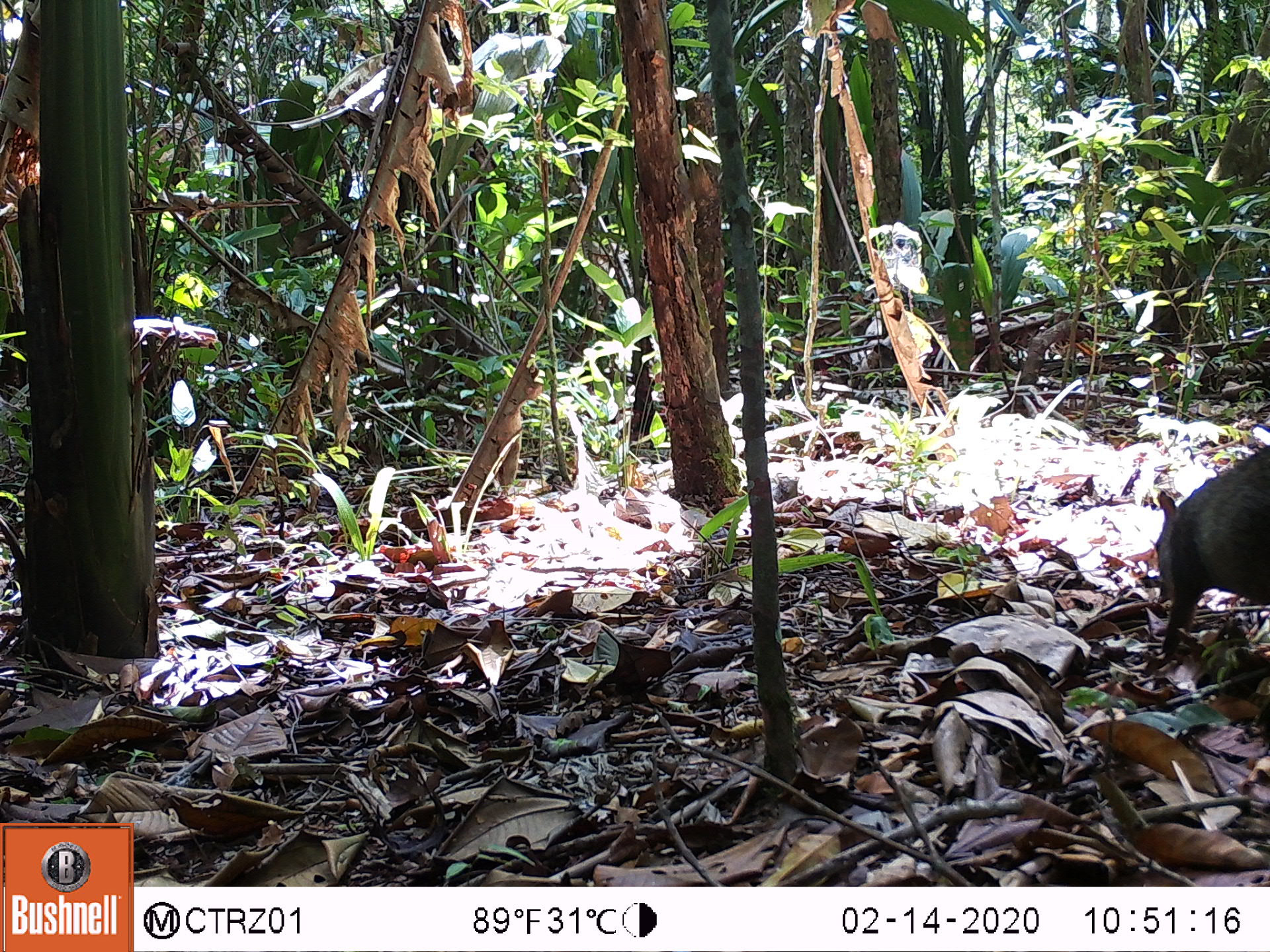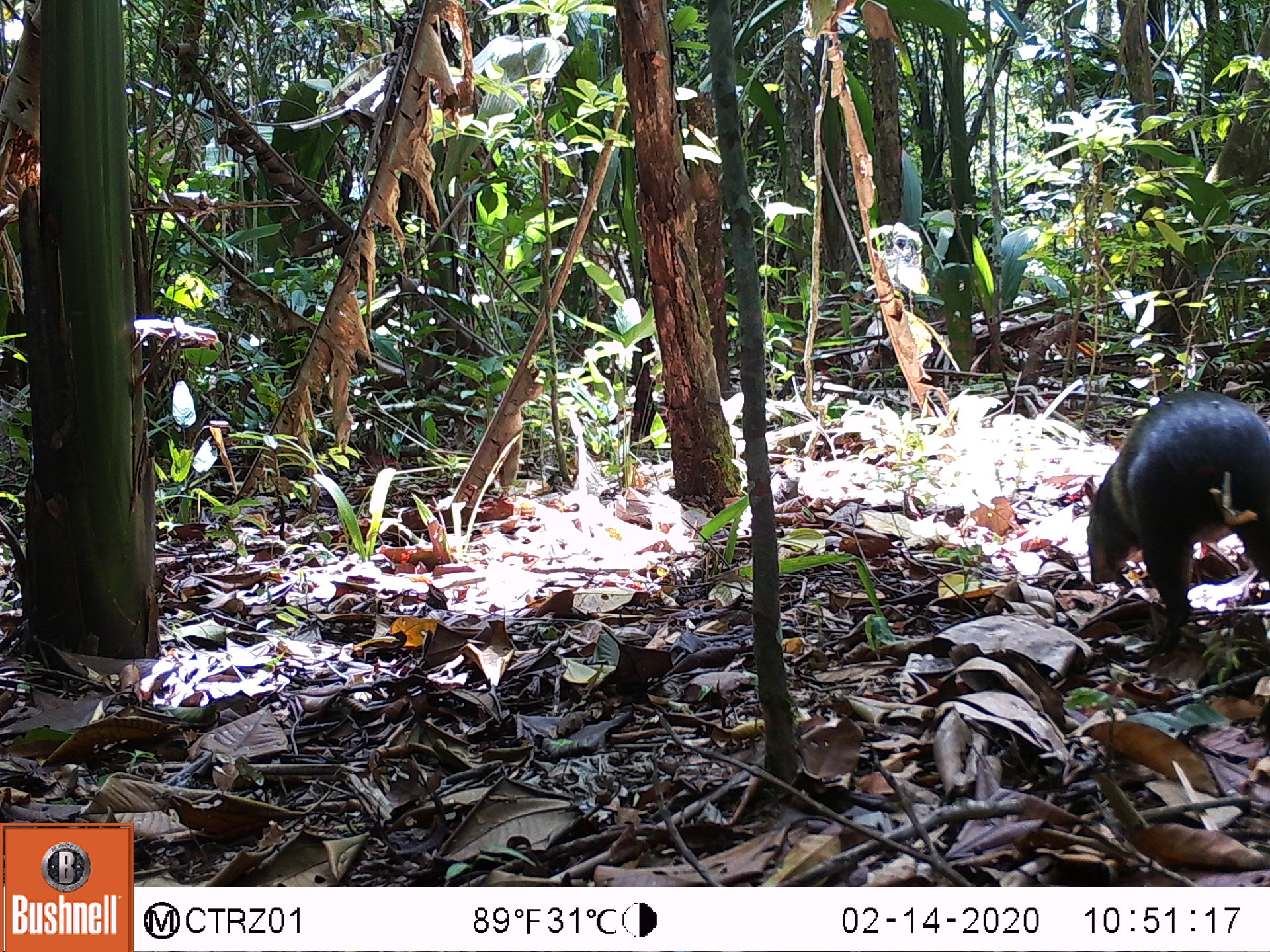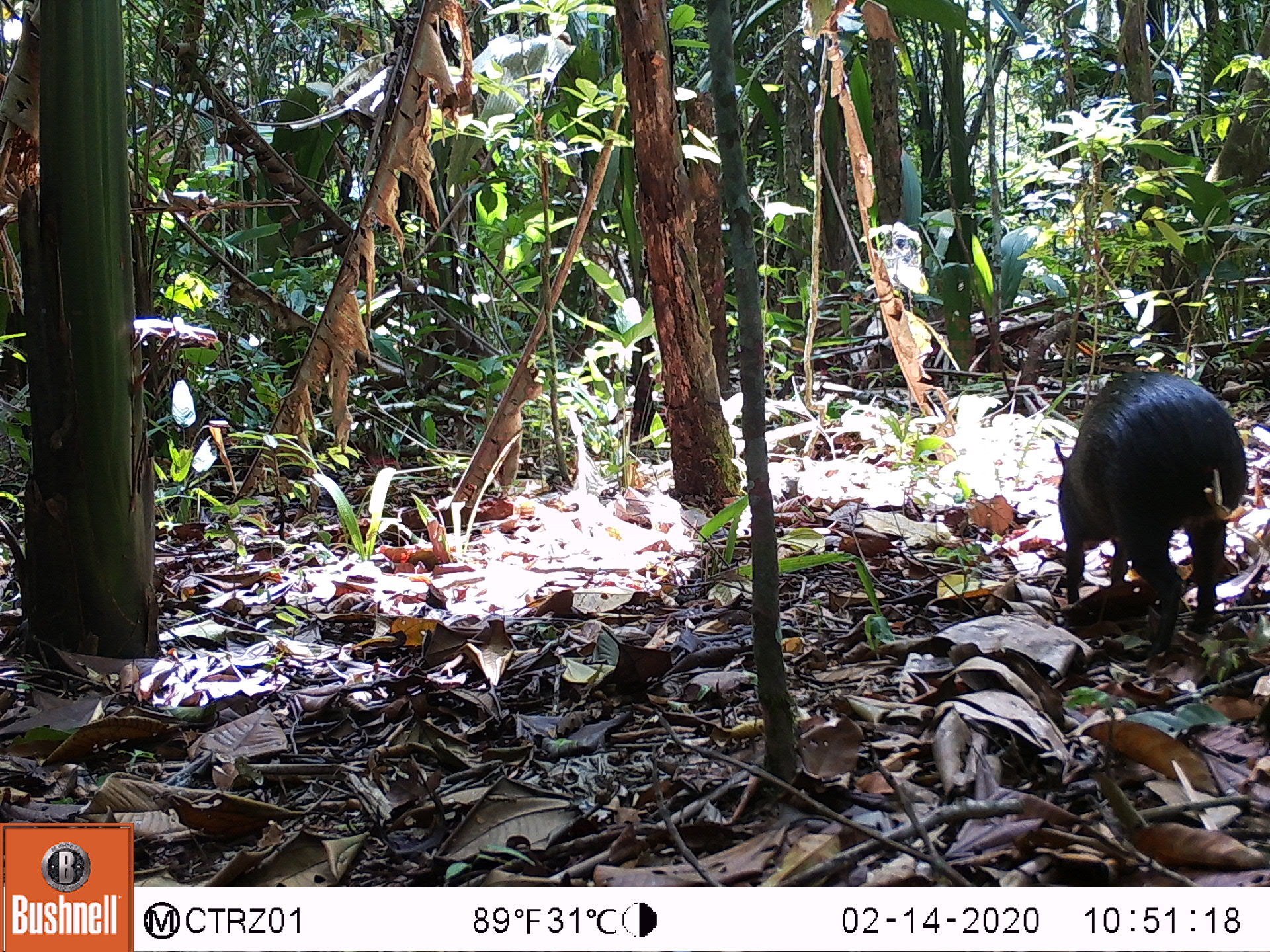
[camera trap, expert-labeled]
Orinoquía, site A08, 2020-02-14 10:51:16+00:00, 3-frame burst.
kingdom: Animalia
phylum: Chordata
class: Mammalia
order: Rodentia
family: Dasyproctidae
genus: Dasyprocta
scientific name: Dasyprocta fuliginosa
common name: black agouti